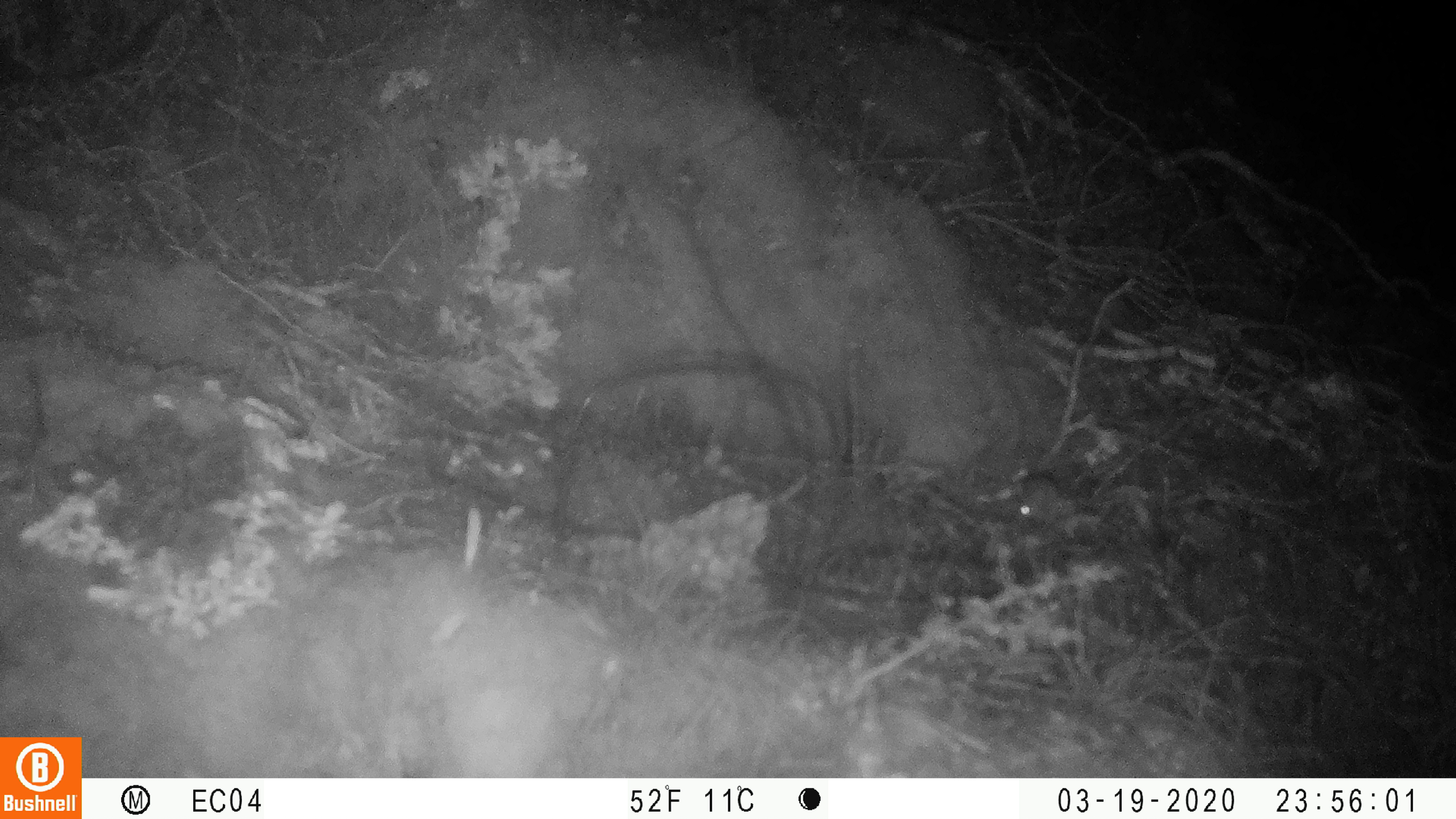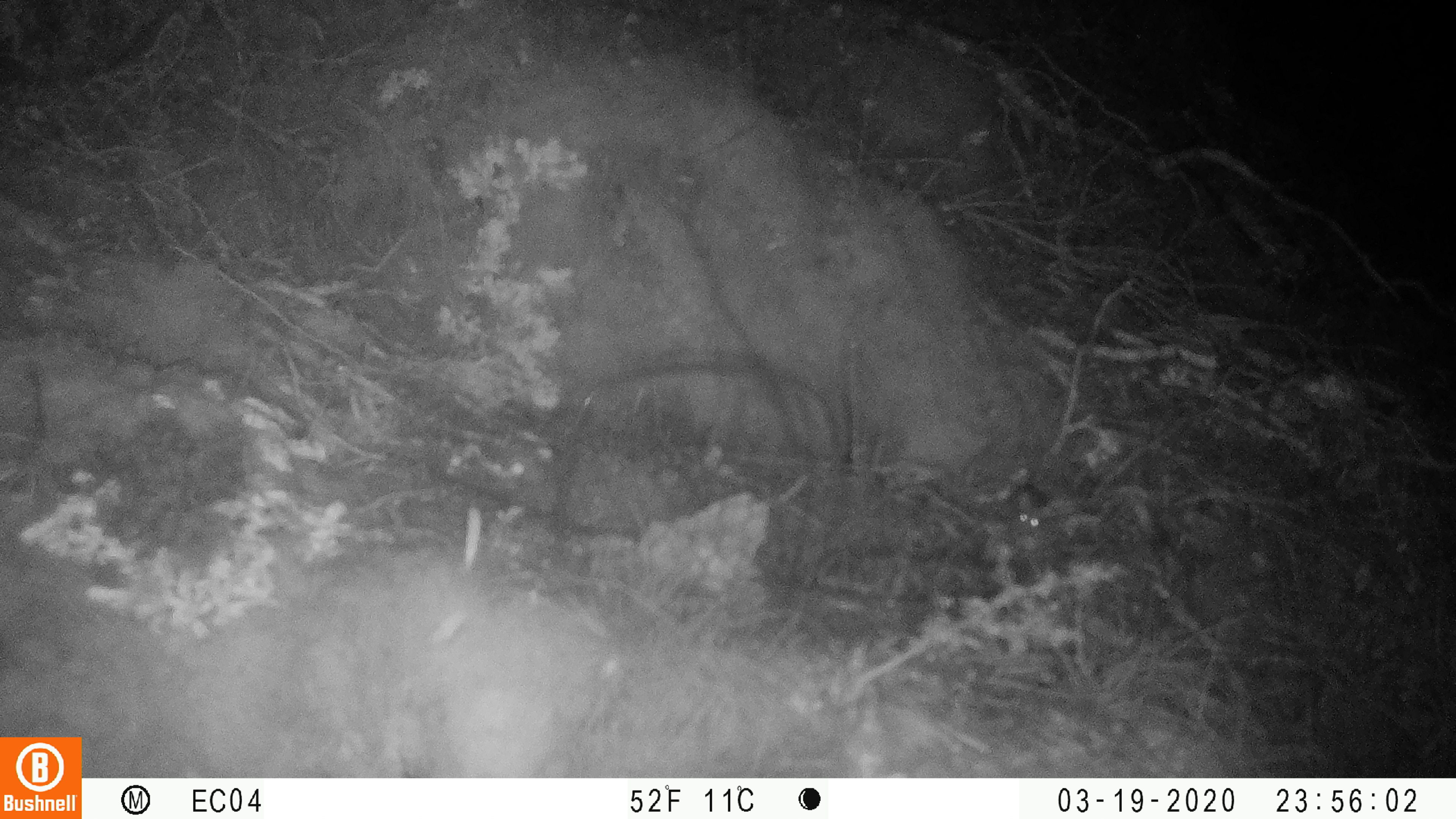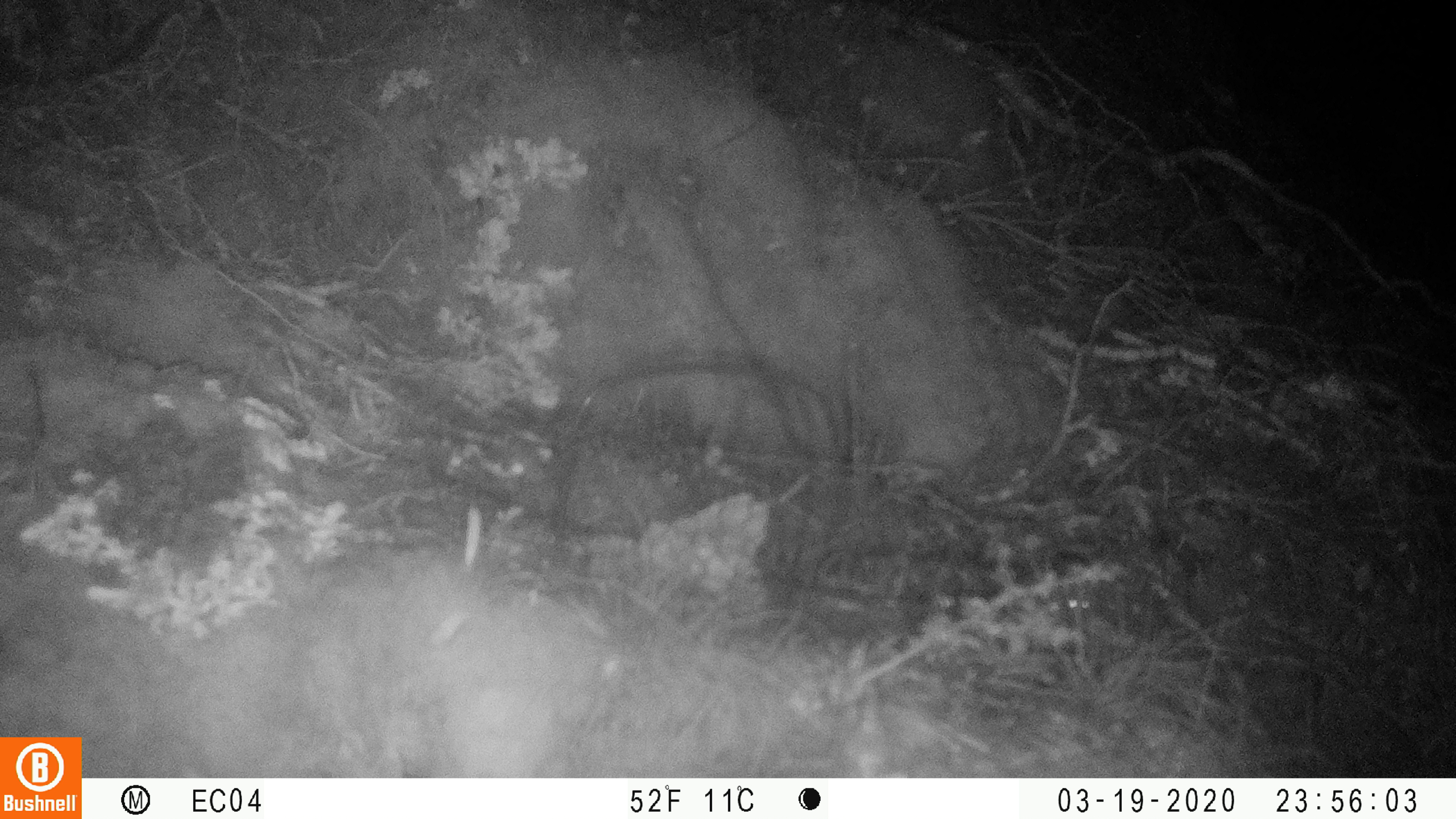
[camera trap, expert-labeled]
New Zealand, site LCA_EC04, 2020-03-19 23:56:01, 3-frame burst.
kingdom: Animalia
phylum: Chordata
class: Mammalia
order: Rodentia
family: Muridae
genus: Mus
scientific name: Mus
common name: mouse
Mouse (Mus).